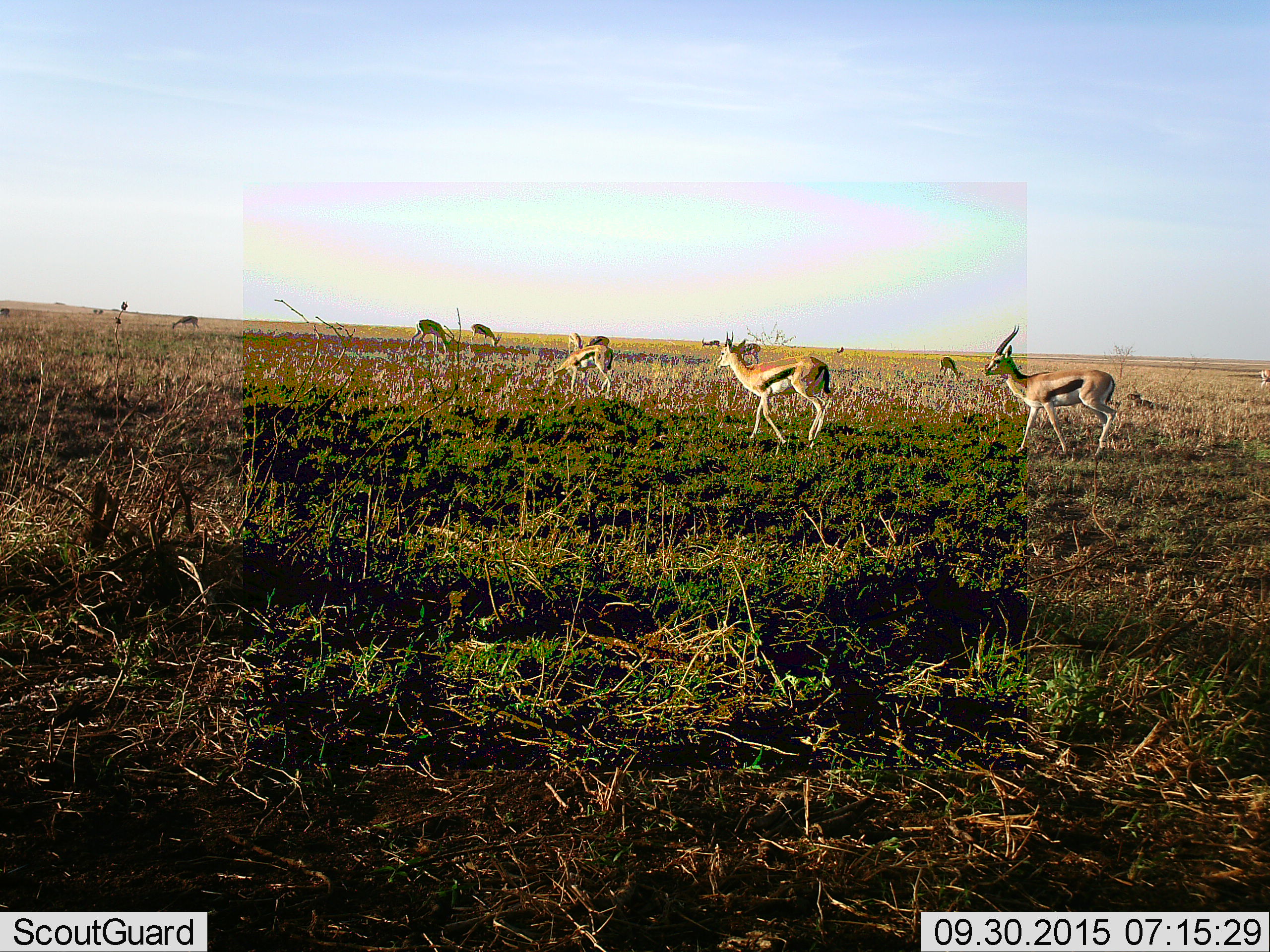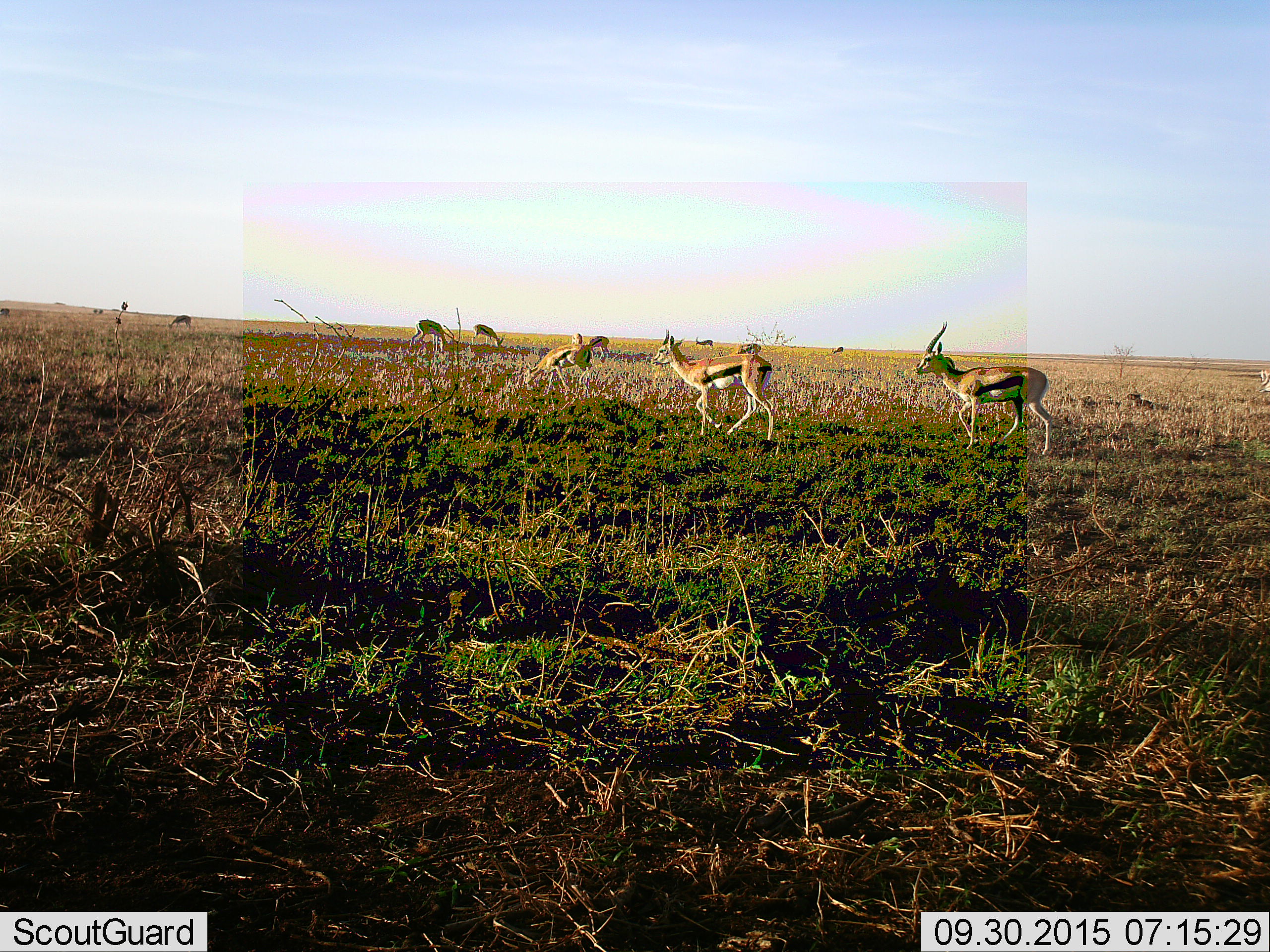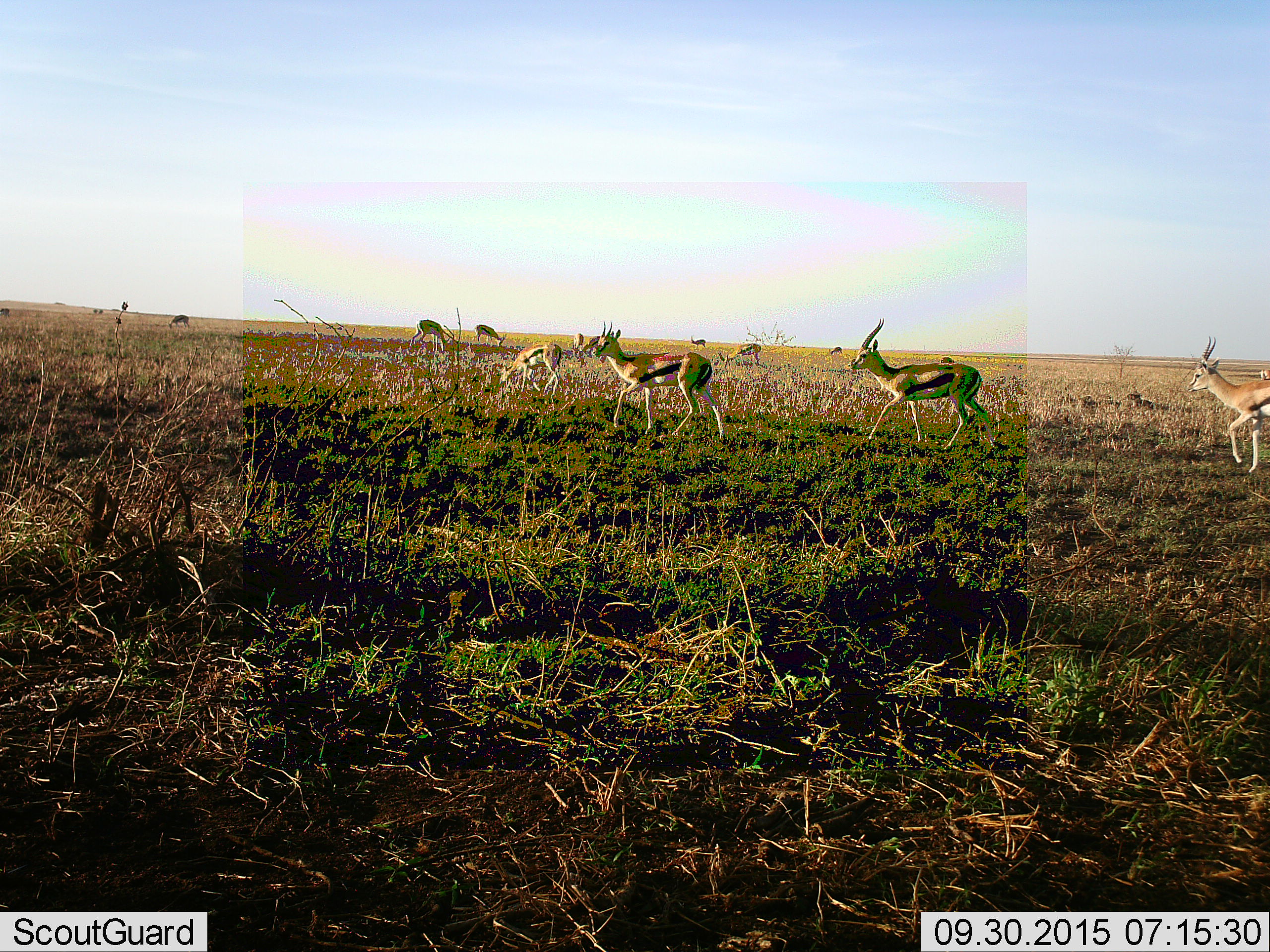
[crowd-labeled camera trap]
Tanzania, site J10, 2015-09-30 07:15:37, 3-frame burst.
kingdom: Animalia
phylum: Chordata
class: Mammalia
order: Artiodactyla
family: Bovidae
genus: Eudorcas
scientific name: Eudorcas thomsonii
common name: thomson's gazelle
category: gazellethomsons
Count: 11-50.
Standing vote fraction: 38%.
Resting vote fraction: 12%.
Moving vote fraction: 100%.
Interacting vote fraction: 12%.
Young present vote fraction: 0%.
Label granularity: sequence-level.